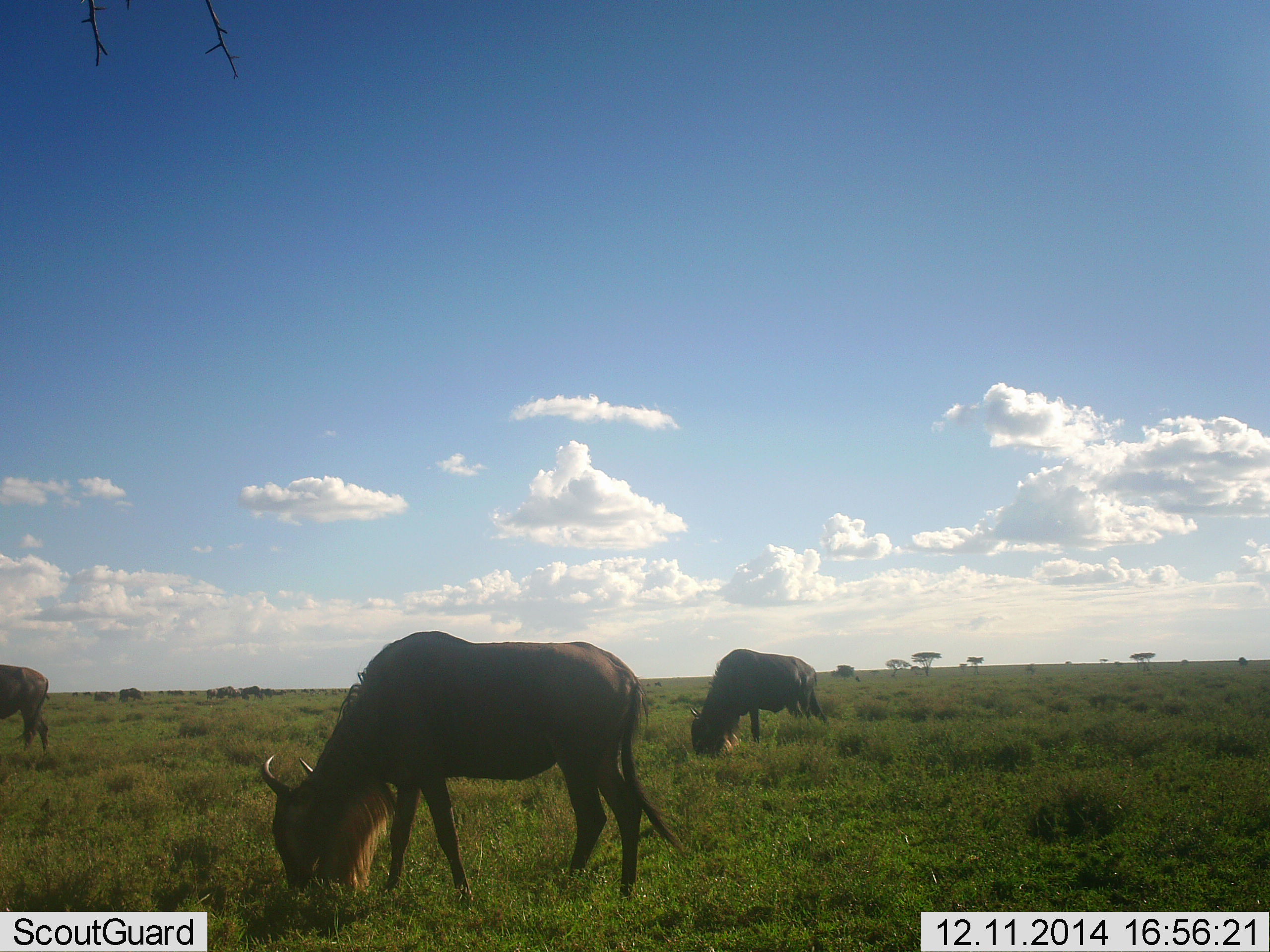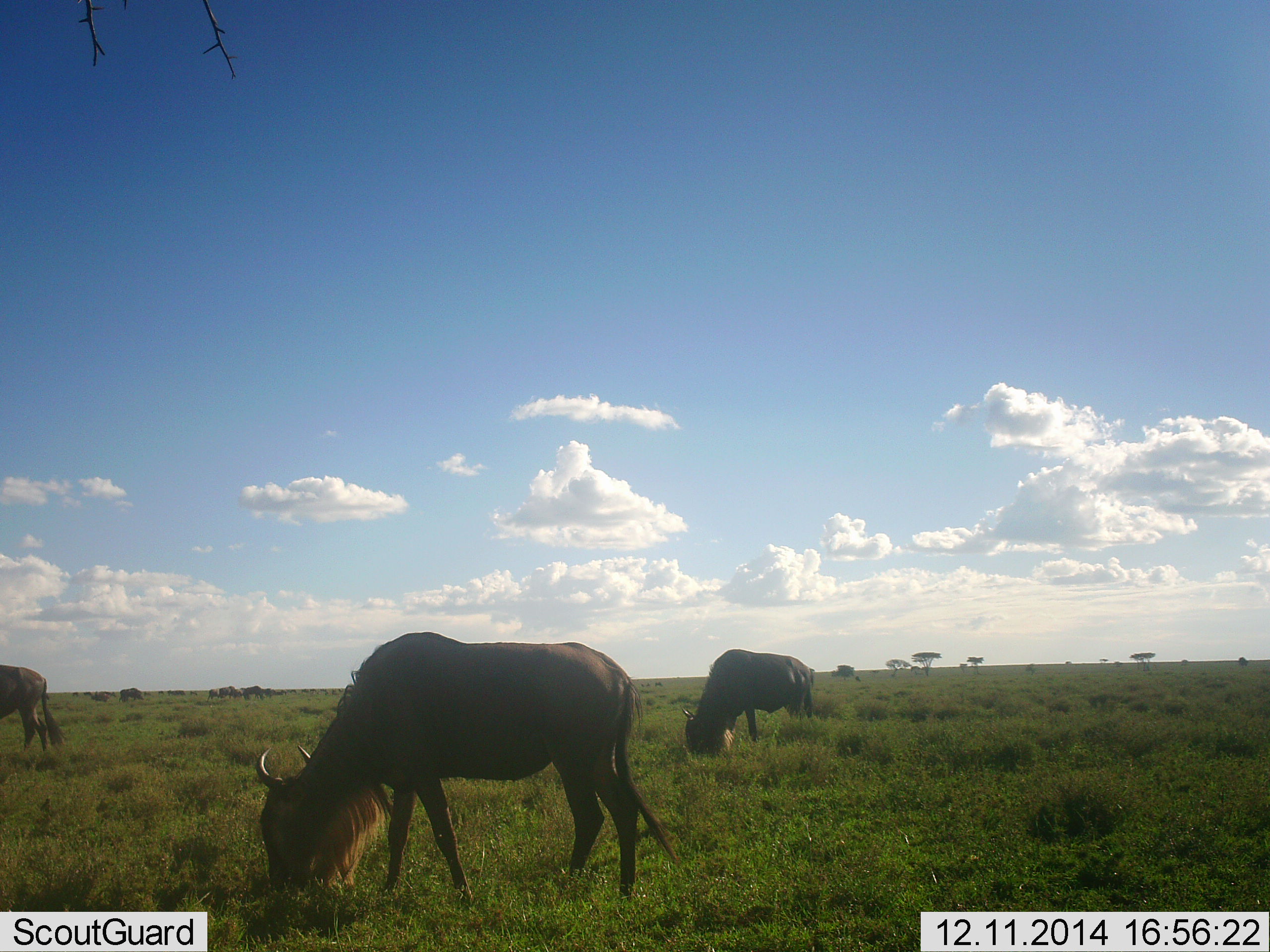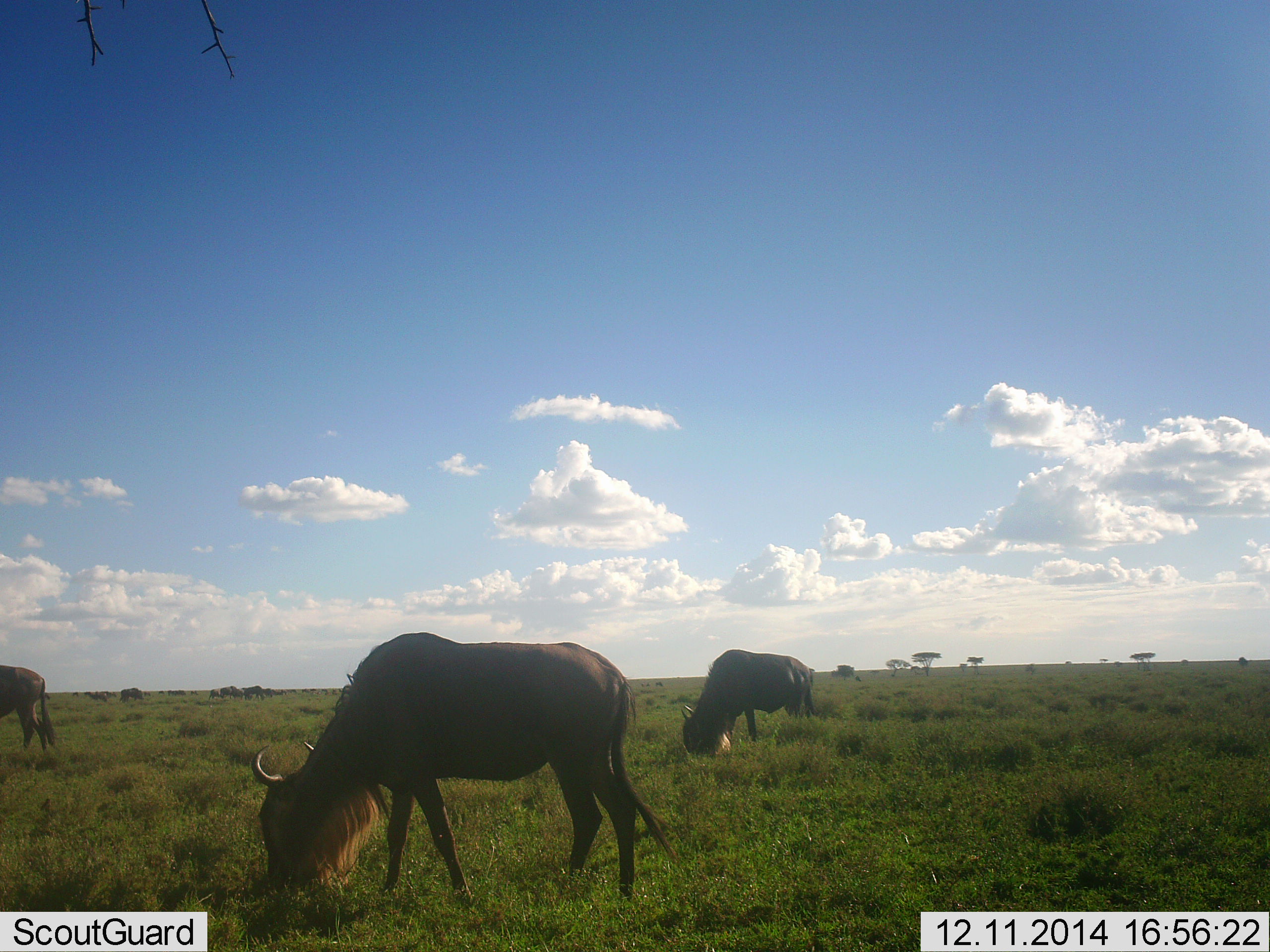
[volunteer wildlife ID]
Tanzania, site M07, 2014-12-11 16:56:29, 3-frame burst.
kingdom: Animalia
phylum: Chordata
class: Mammalia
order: Artiodactyla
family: Bovidae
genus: Connochaetes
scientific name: Connochaetes taurinus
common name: blue wildebeest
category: wildebeest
Wildebeest (blue wildebeest) (Connochaetes taurinus), count 8. Behavior (volunteer vote fractions): standing 0%, resting 0%, moving 10%, interacting 0%. Young present (vote fraction): 0%. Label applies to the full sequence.